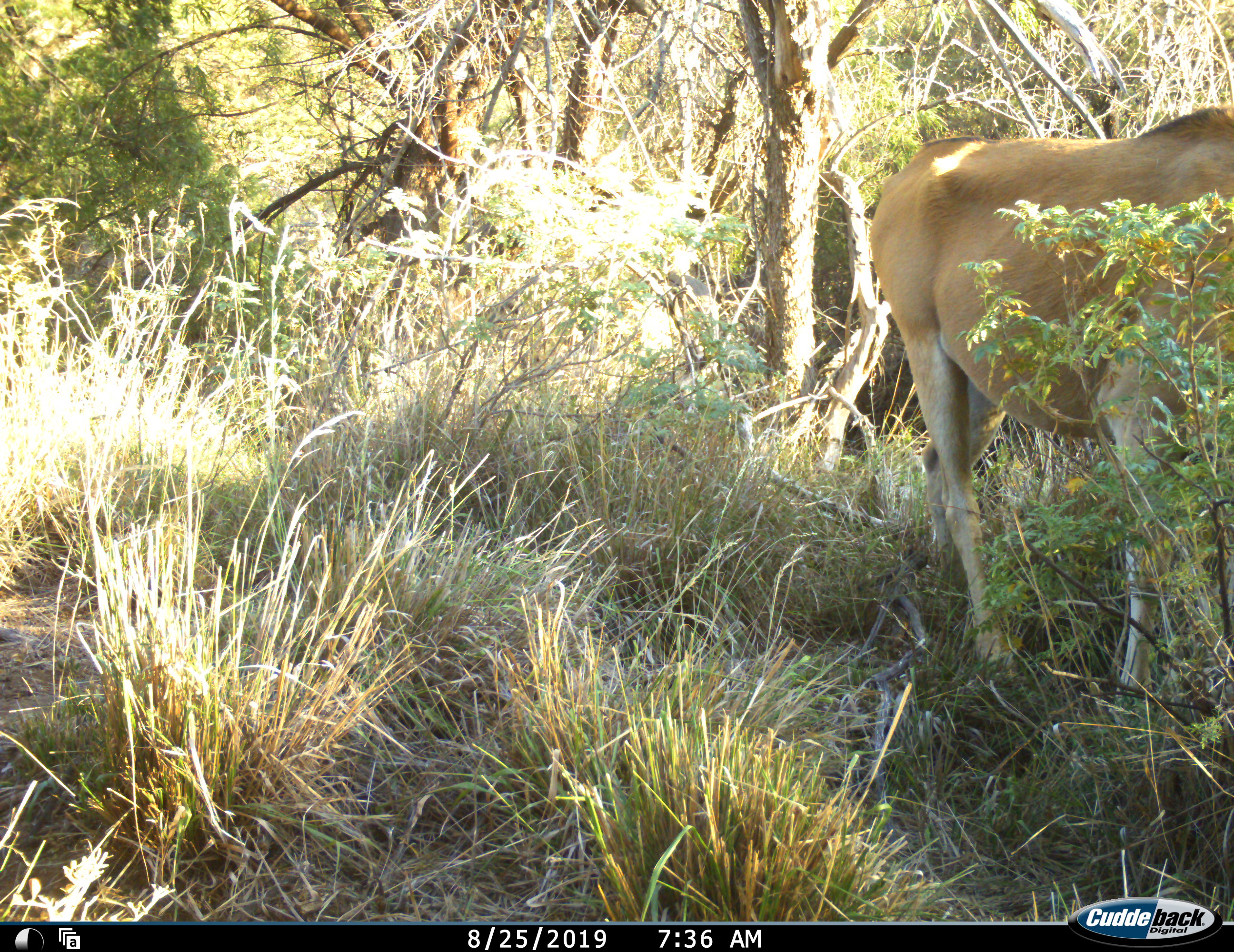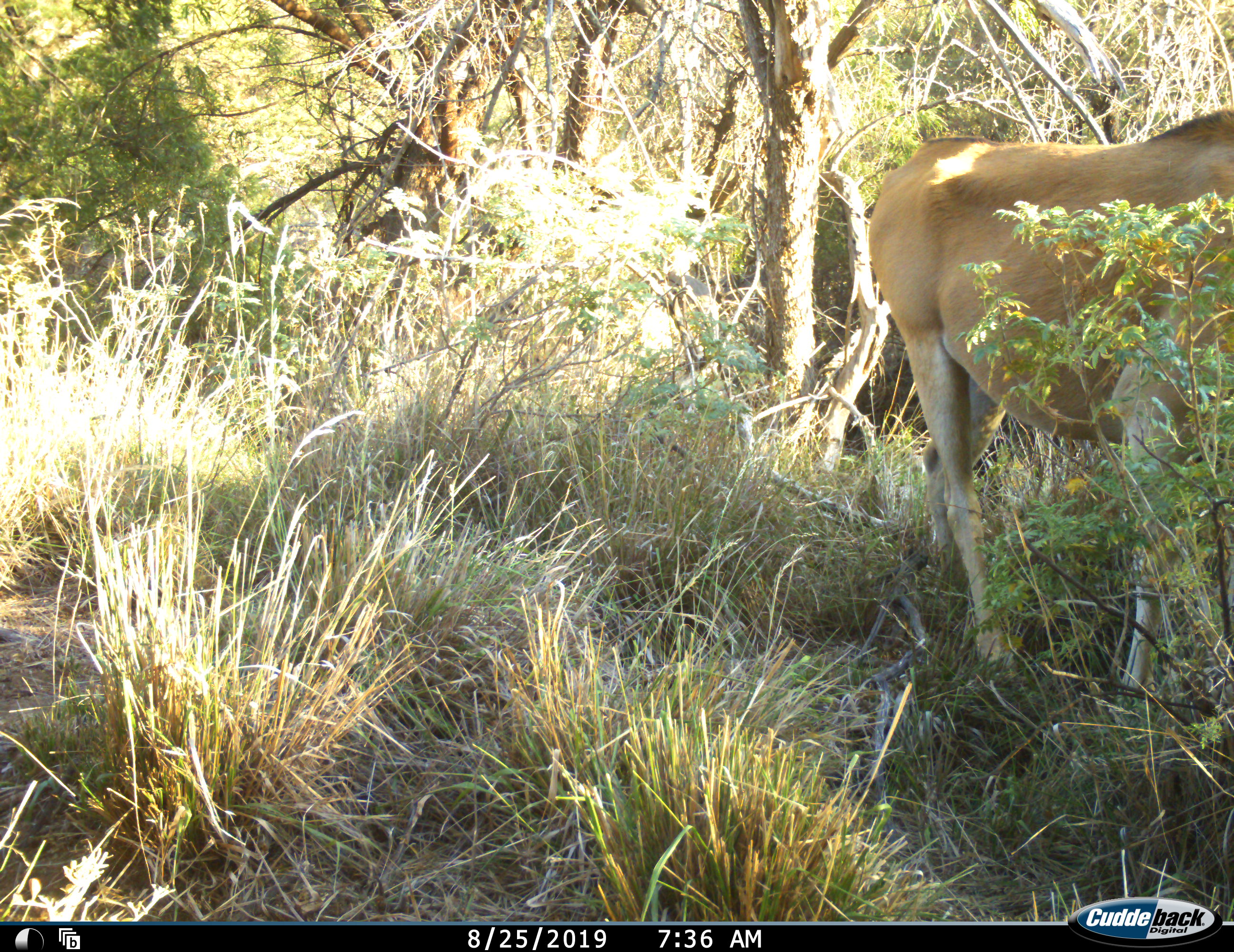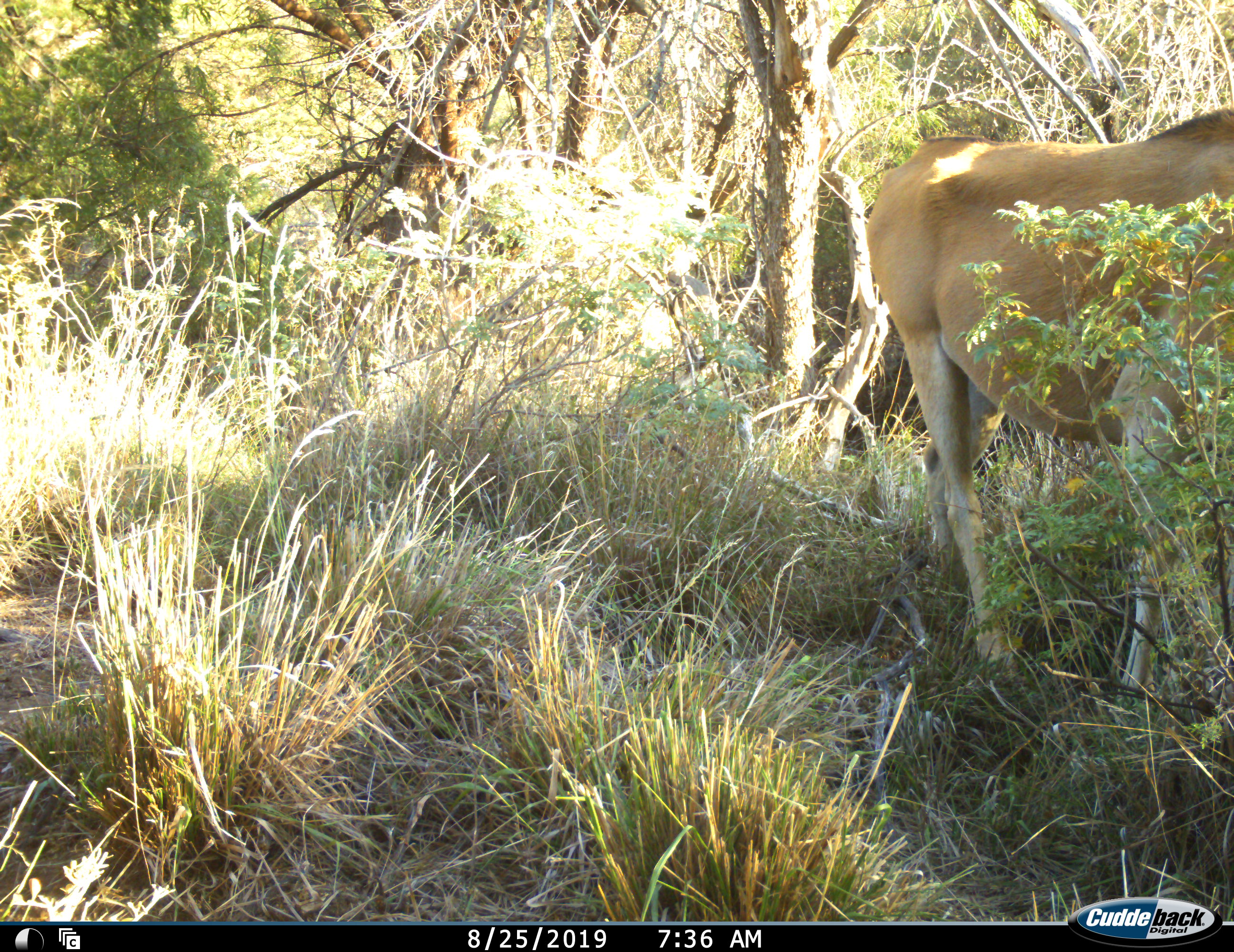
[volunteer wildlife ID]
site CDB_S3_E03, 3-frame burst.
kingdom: Animalia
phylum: Chordata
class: Mammalia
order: Artiodactyla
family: Bovidae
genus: Tragelaphus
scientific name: Tragelaphus oryx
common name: eland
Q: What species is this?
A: Eland (Tragelaphus oryx).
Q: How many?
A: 1.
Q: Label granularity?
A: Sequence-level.